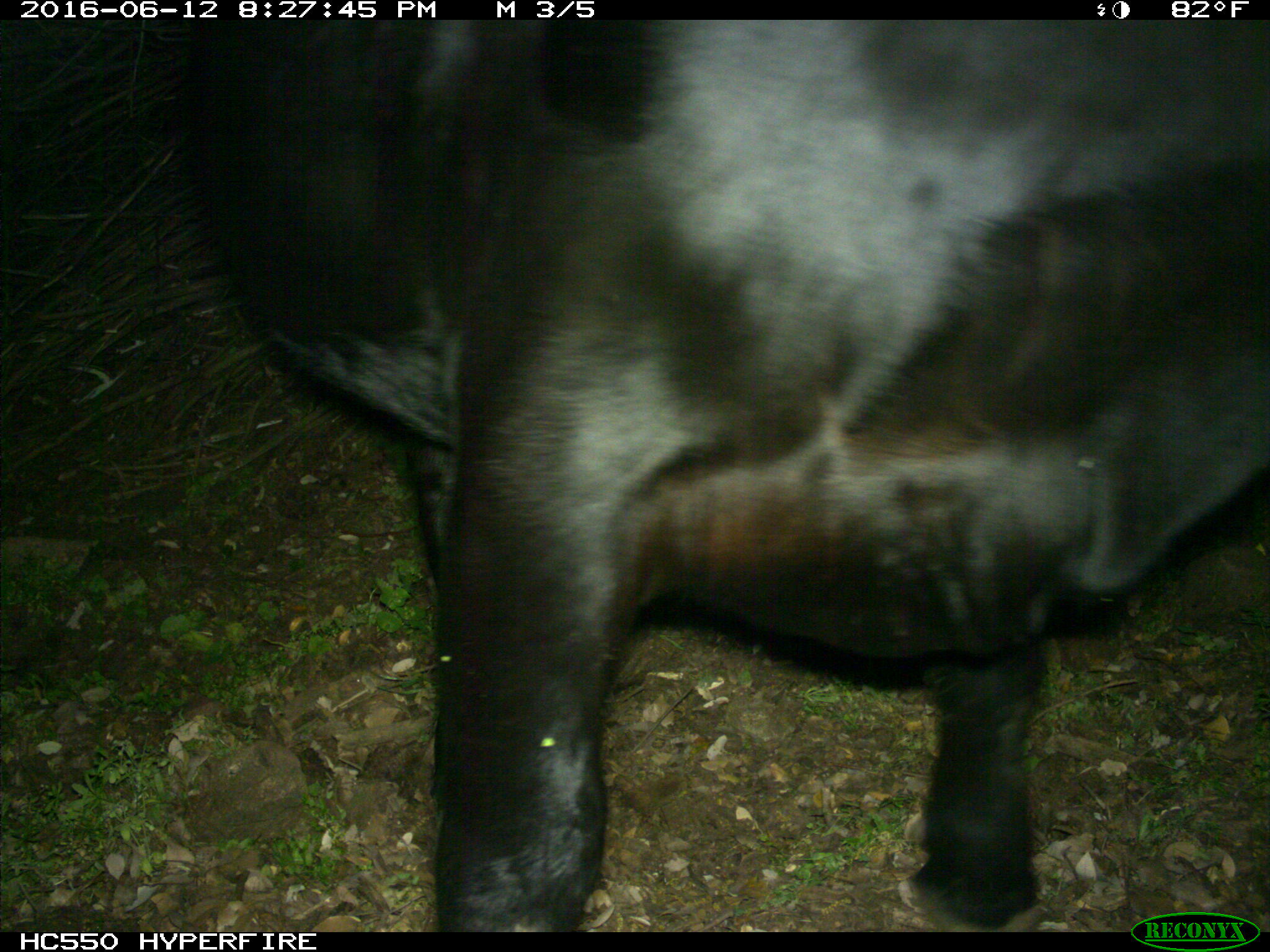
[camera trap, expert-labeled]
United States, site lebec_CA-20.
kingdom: Animalia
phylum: Chordata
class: Mammalia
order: Artiodactyla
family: Bovidae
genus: Bos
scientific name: Bos taurus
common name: domestic cow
Bos taurus (domestic cow).